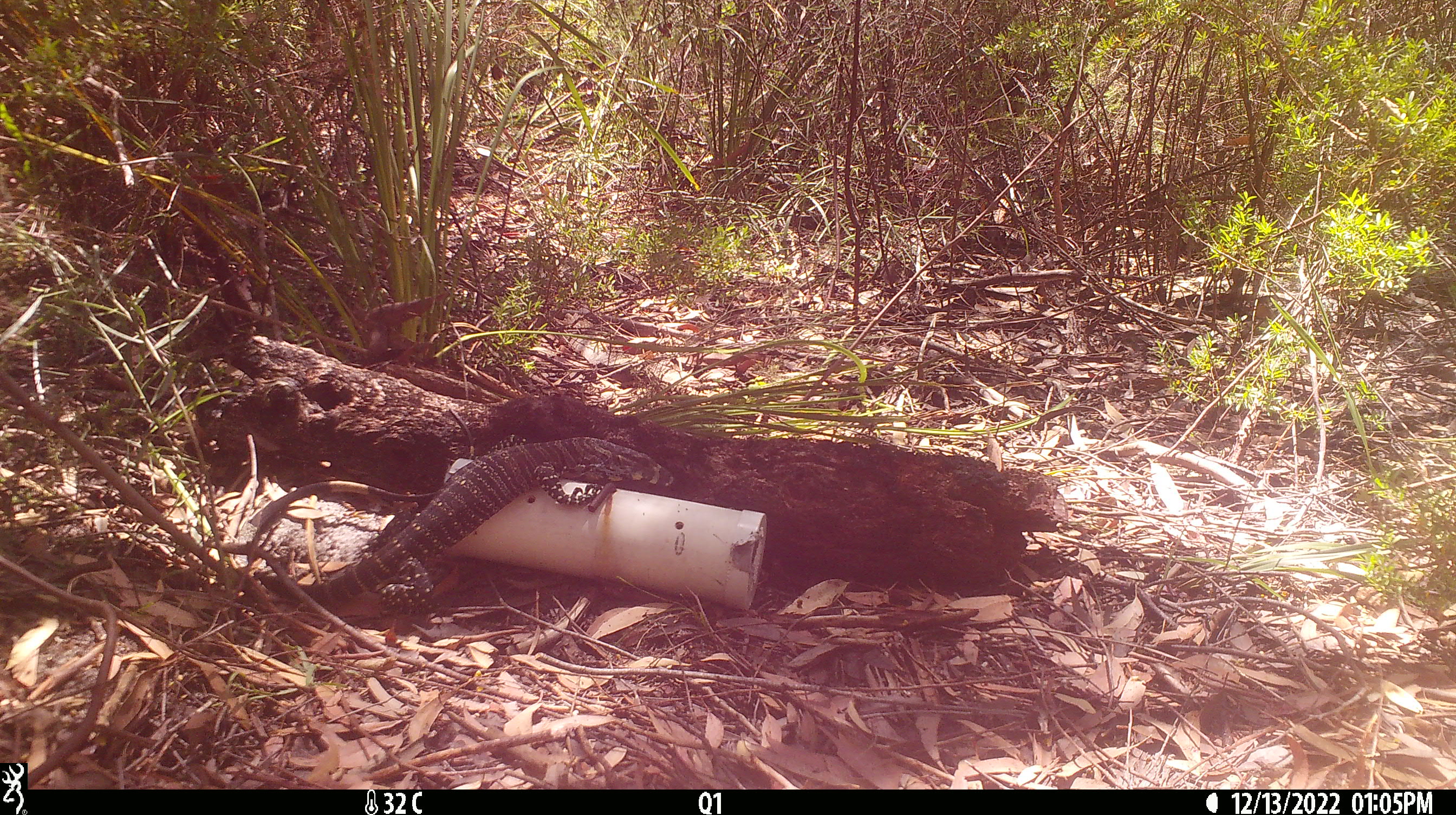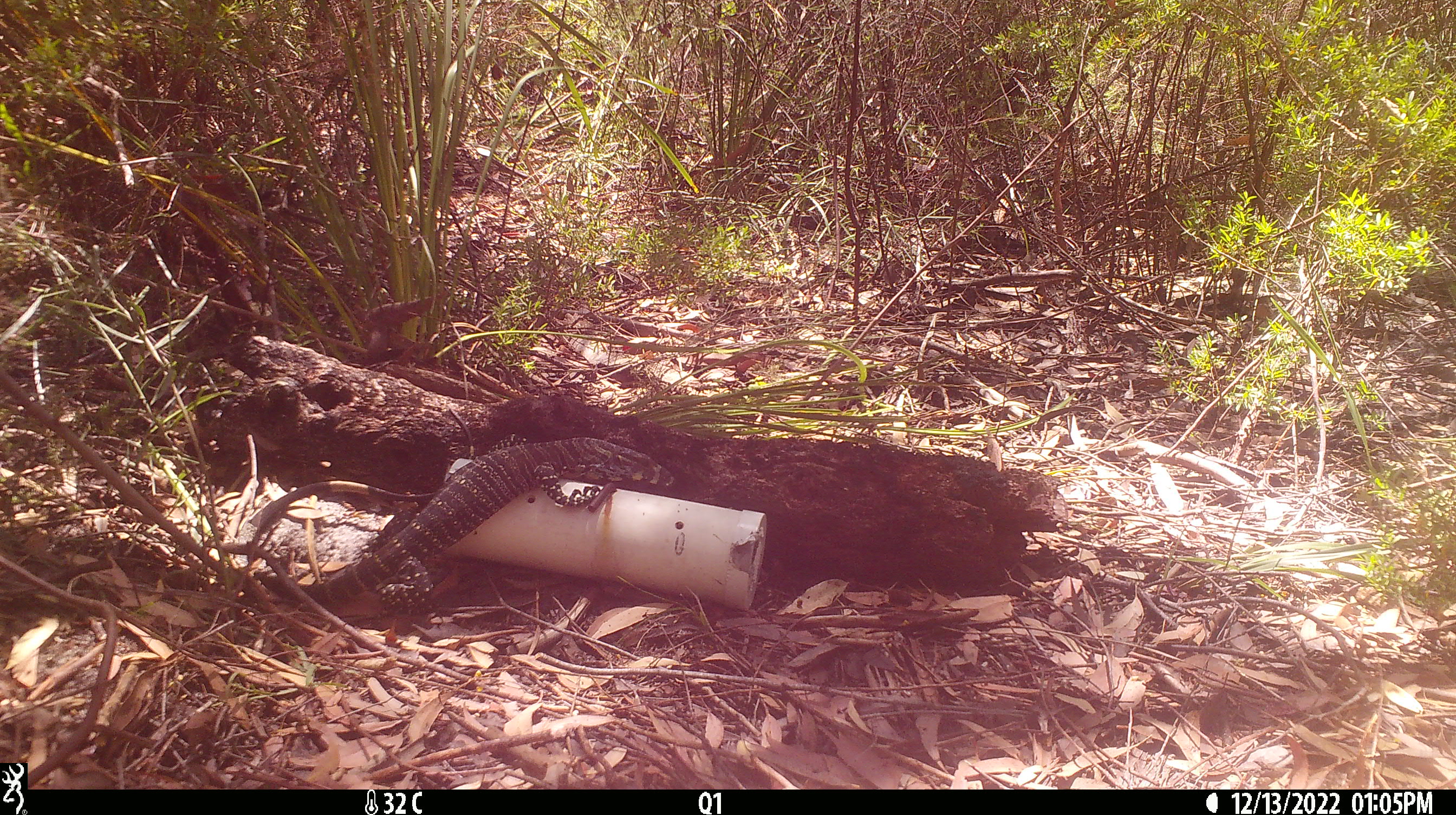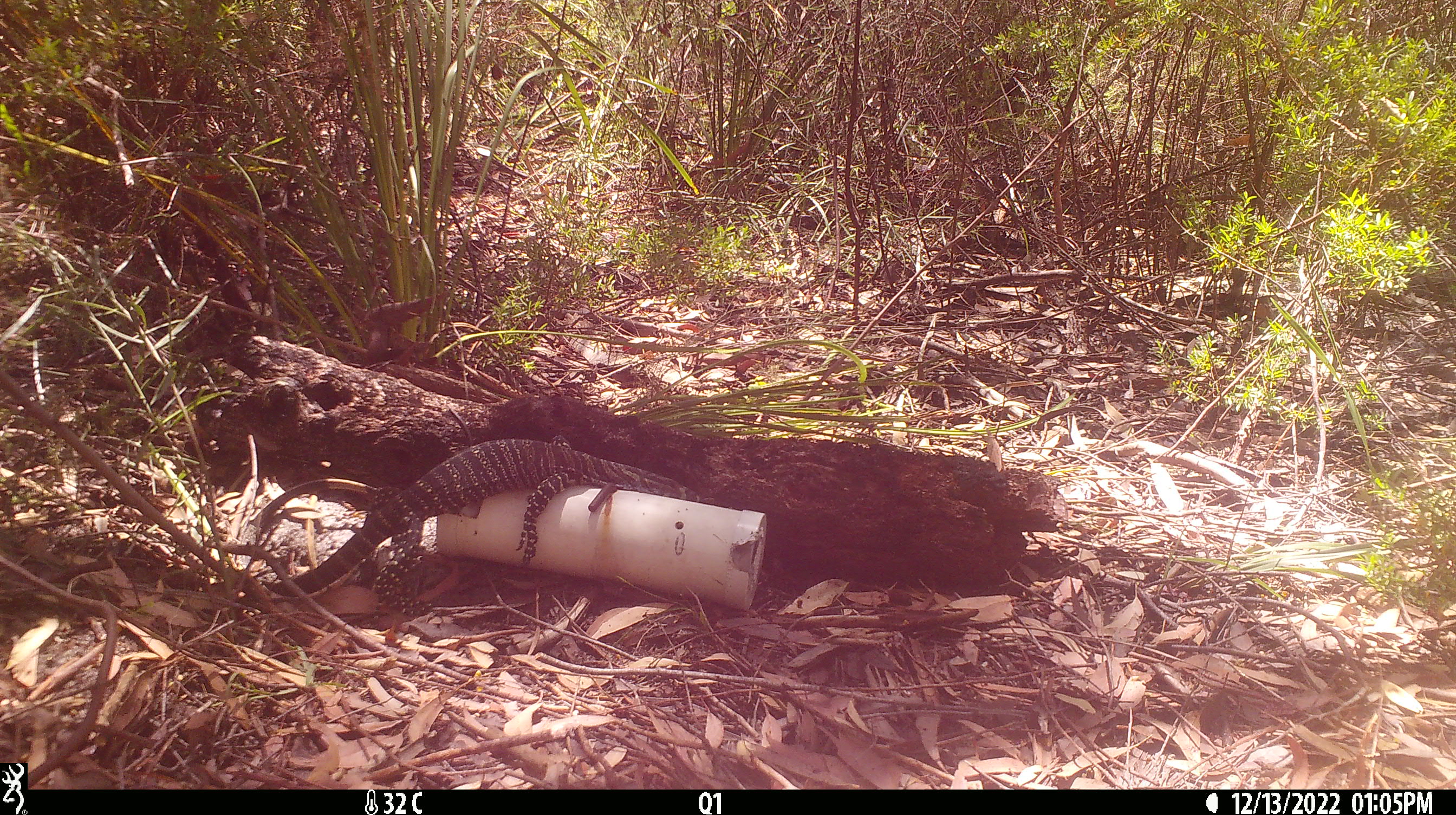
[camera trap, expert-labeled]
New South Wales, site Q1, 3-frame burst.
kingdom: Animalia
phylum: Chordata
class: Reptilia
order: Squamata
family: Varanidae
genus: Varanus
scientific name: Varanus varius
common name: lace monitor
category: goanna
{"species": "goanna (lace monitor) (Varanus varius)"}